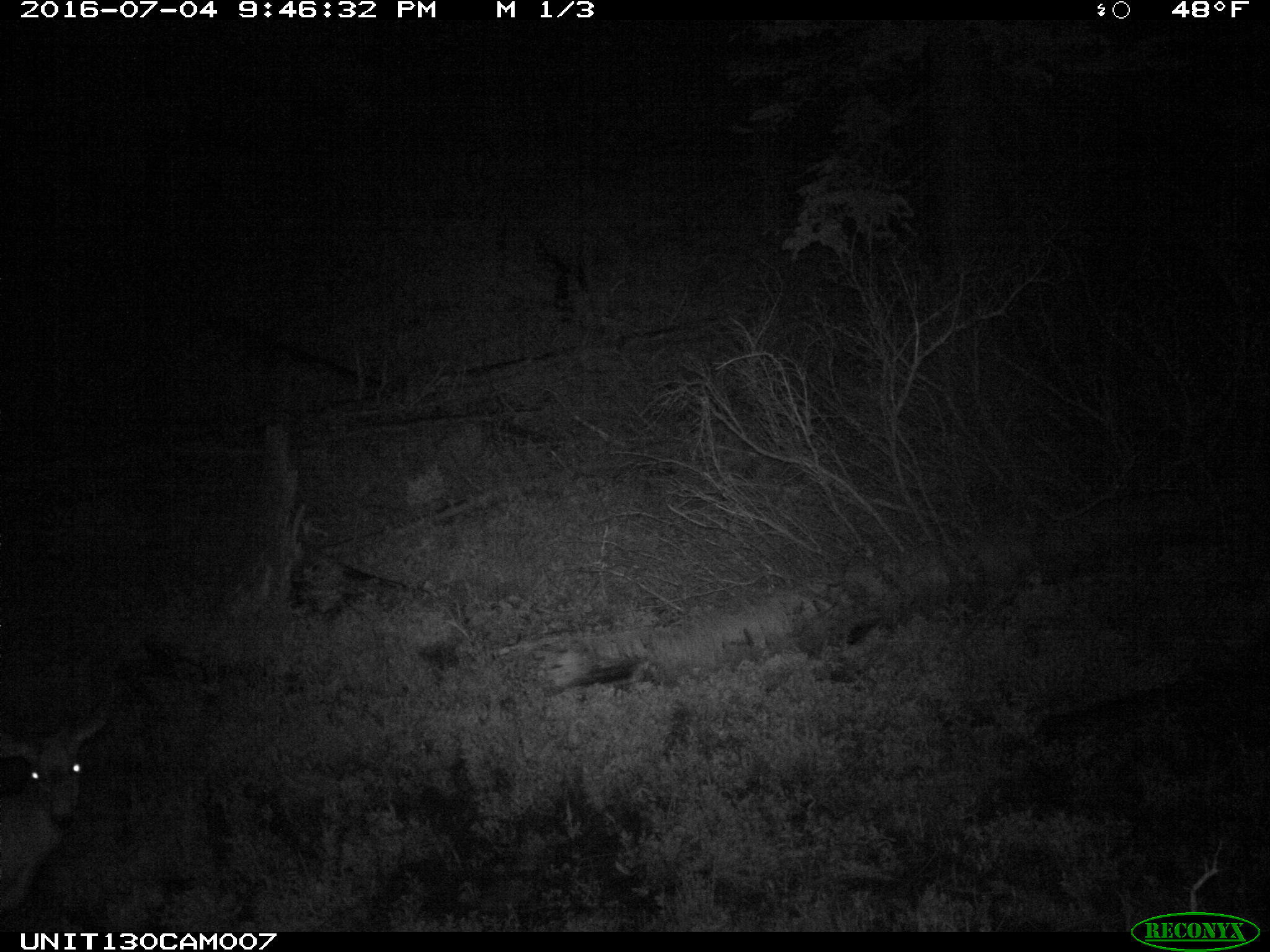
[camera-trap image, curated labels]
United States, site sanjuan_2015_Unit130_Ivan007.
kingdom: Animalia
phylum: Chordata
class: Mammalia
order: Artiodactyla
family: Cervidae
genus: Odocoileus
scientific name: Odocoileus hemionus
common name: mule deer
Odocoileus hemionus (mule deer).